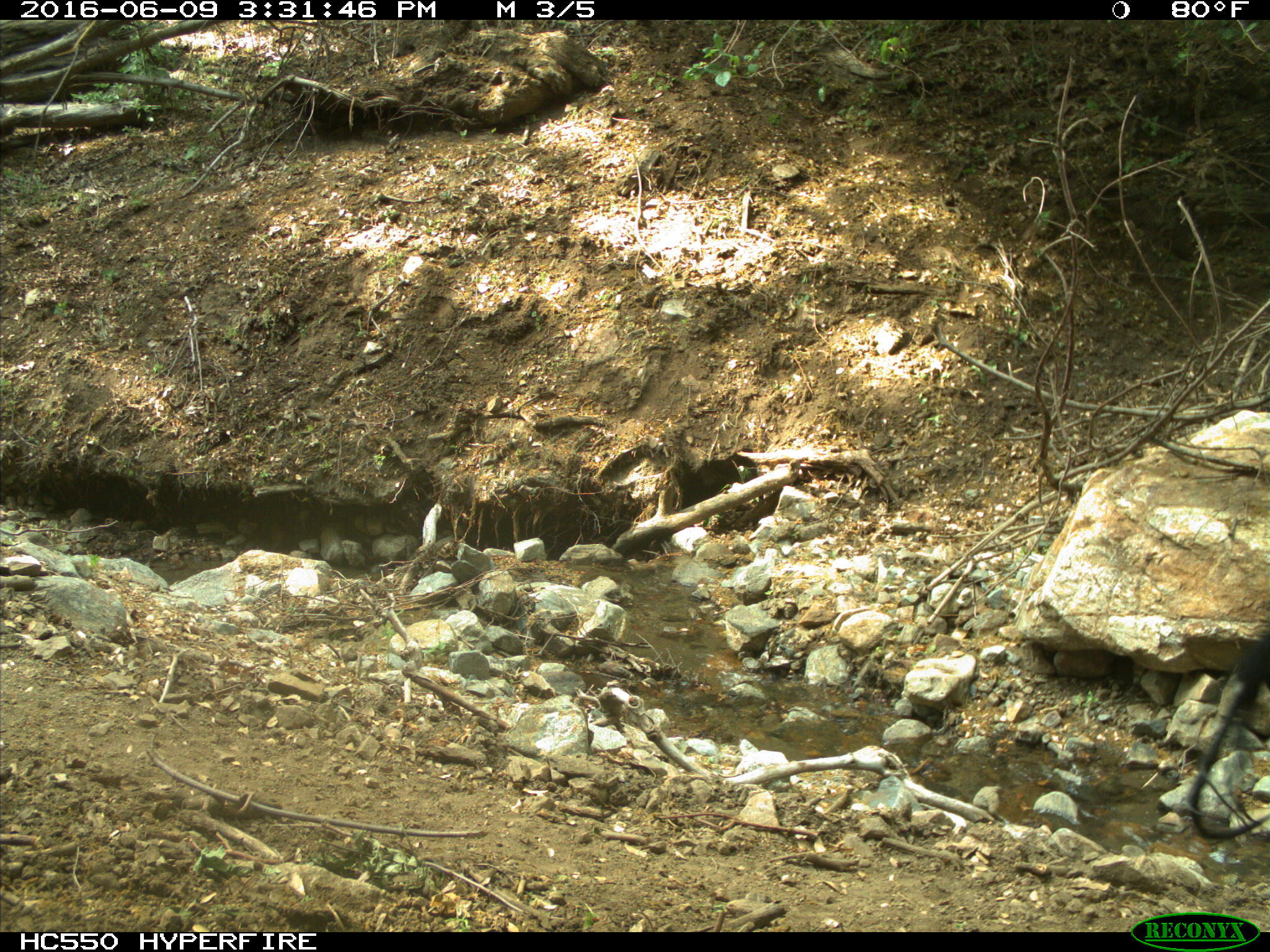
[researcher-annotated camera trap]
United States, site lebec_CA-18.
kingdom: Animalia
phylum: Chordata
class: Mammalia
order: Artiodactyla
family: Bovidae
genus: Bos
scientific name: Bos taurus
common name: domestic cow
Bos taurus (domestic cow).